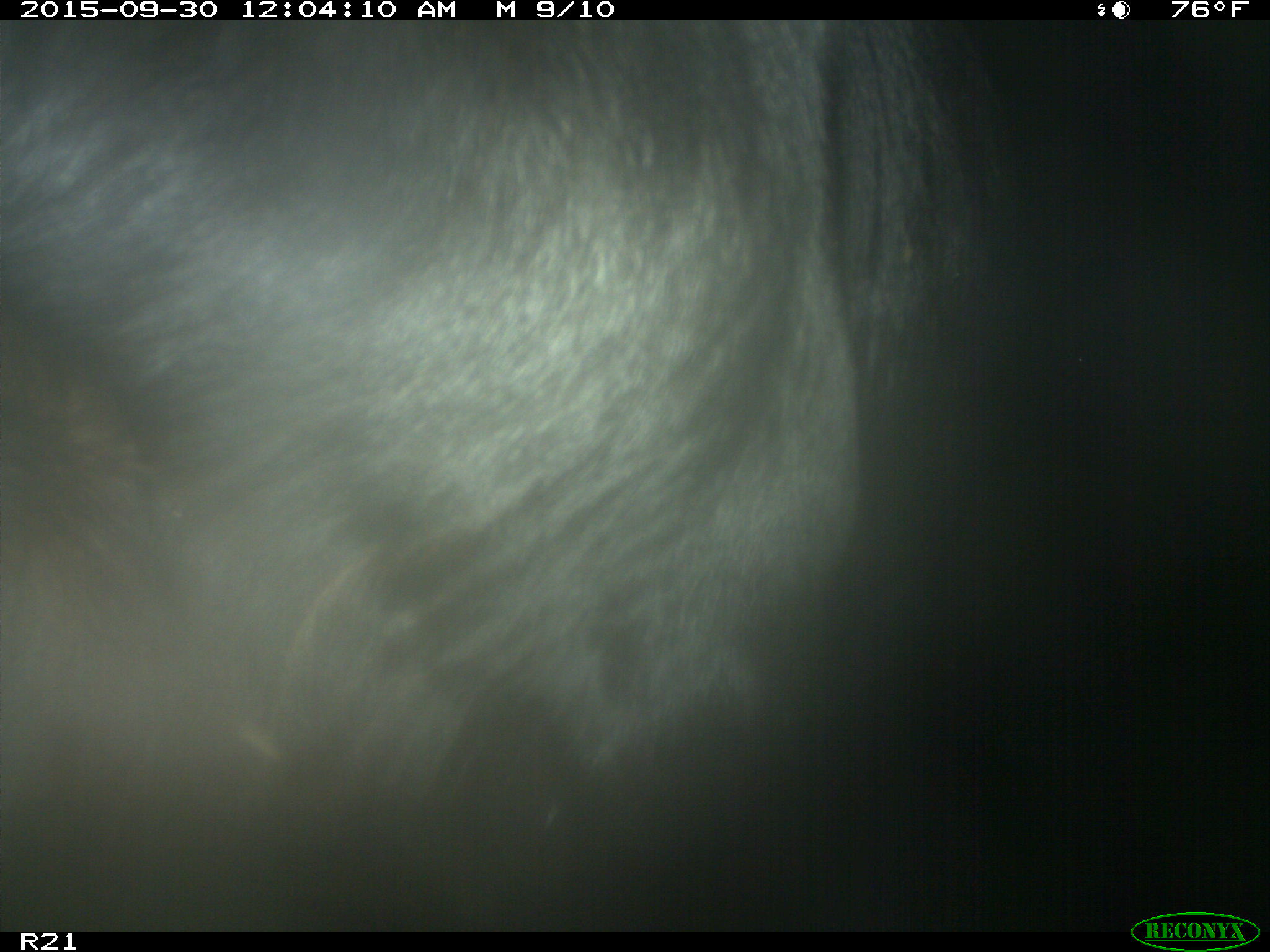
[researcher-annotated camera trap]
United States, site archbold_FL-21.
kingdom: Animalia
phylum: Chordata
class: Mammalia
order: Artiodactyla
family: Bovidae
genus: Bos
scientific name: Bos taurus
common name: domestic cow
Bos taurus (domestic cow).